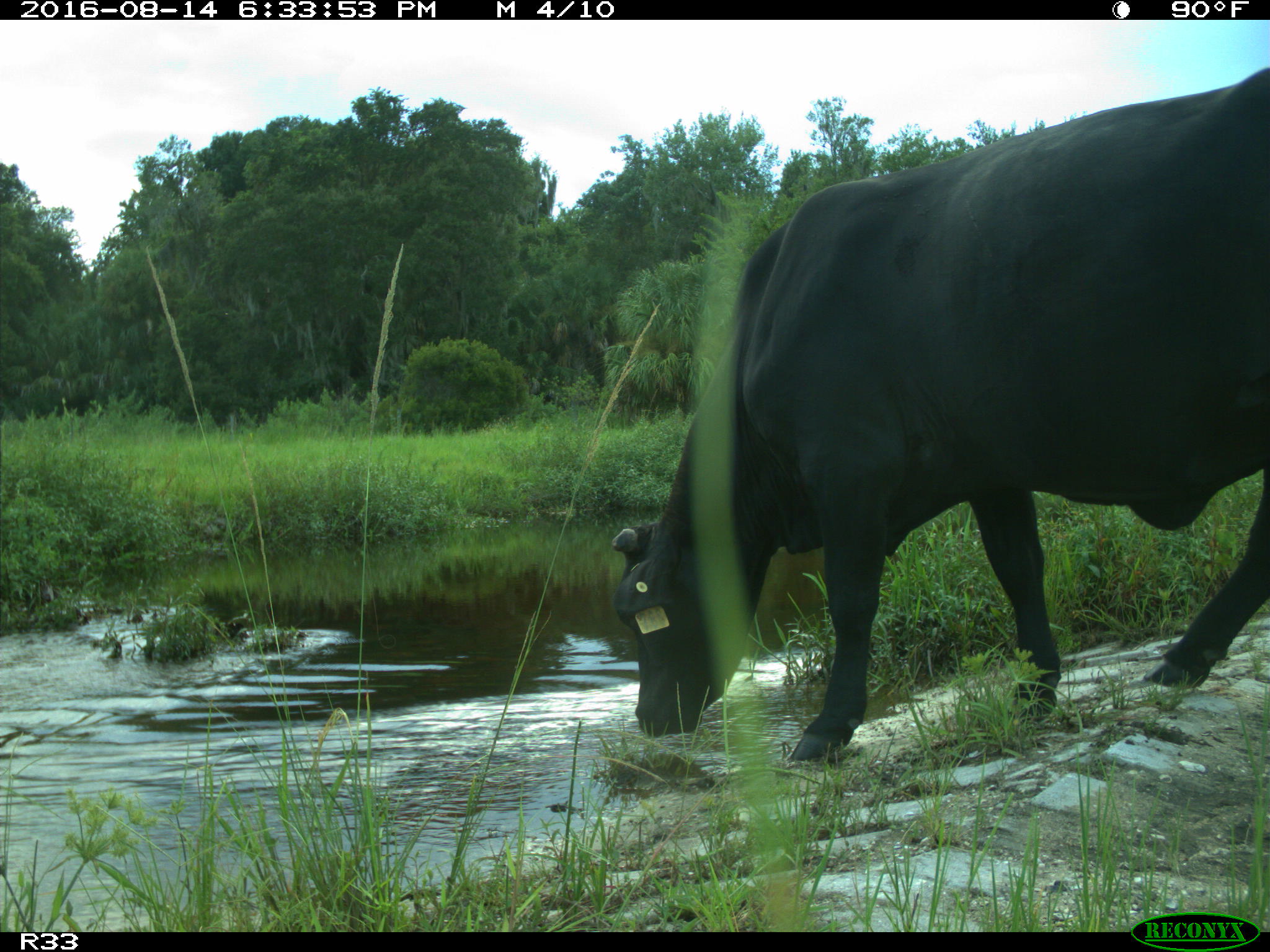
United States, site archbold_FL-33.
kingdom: Animalia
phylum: Chordata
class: Mammalia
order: Artiodactyla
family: Bovidae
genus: Bos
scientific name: Bos taurus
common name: domestic cow